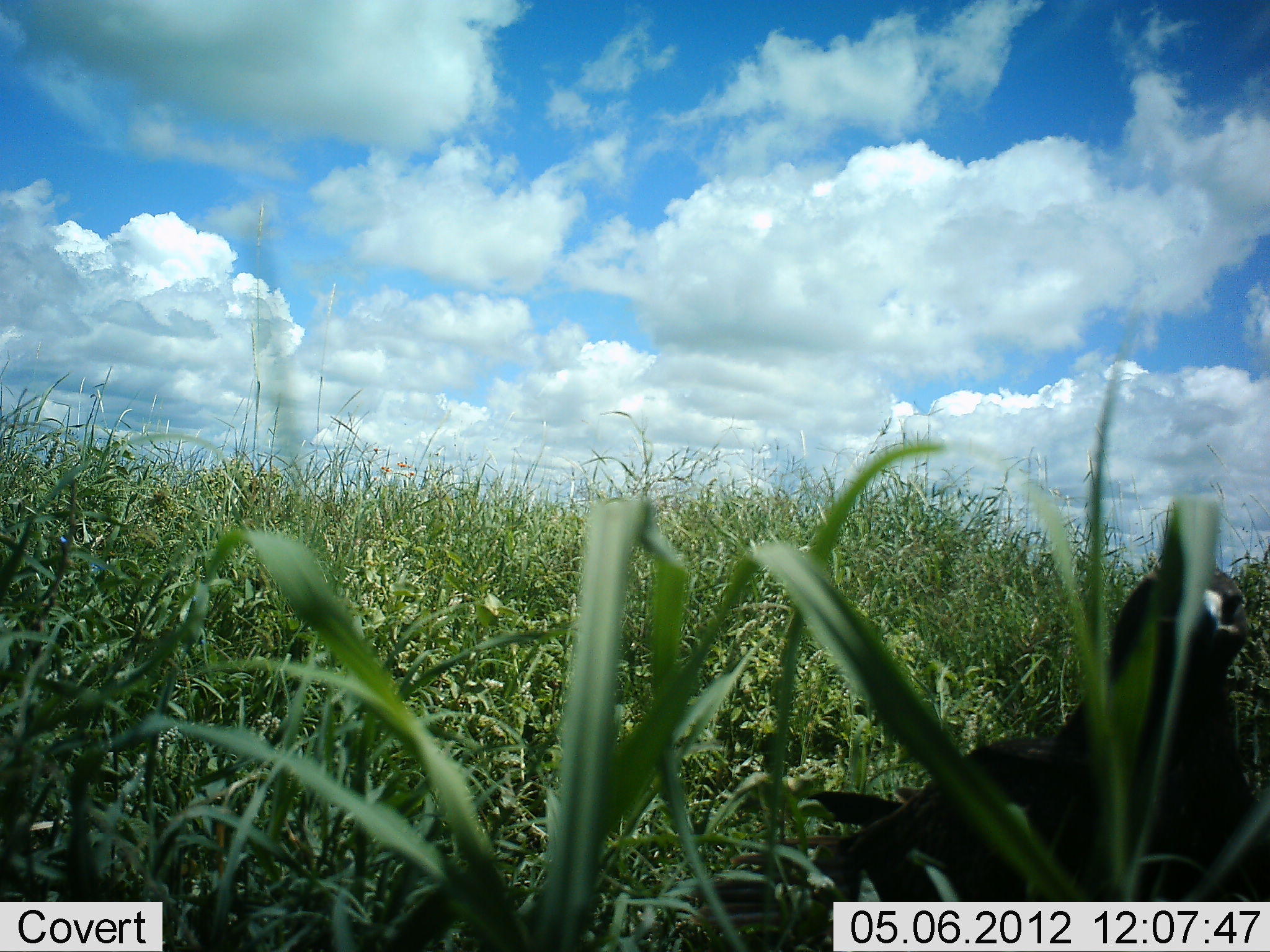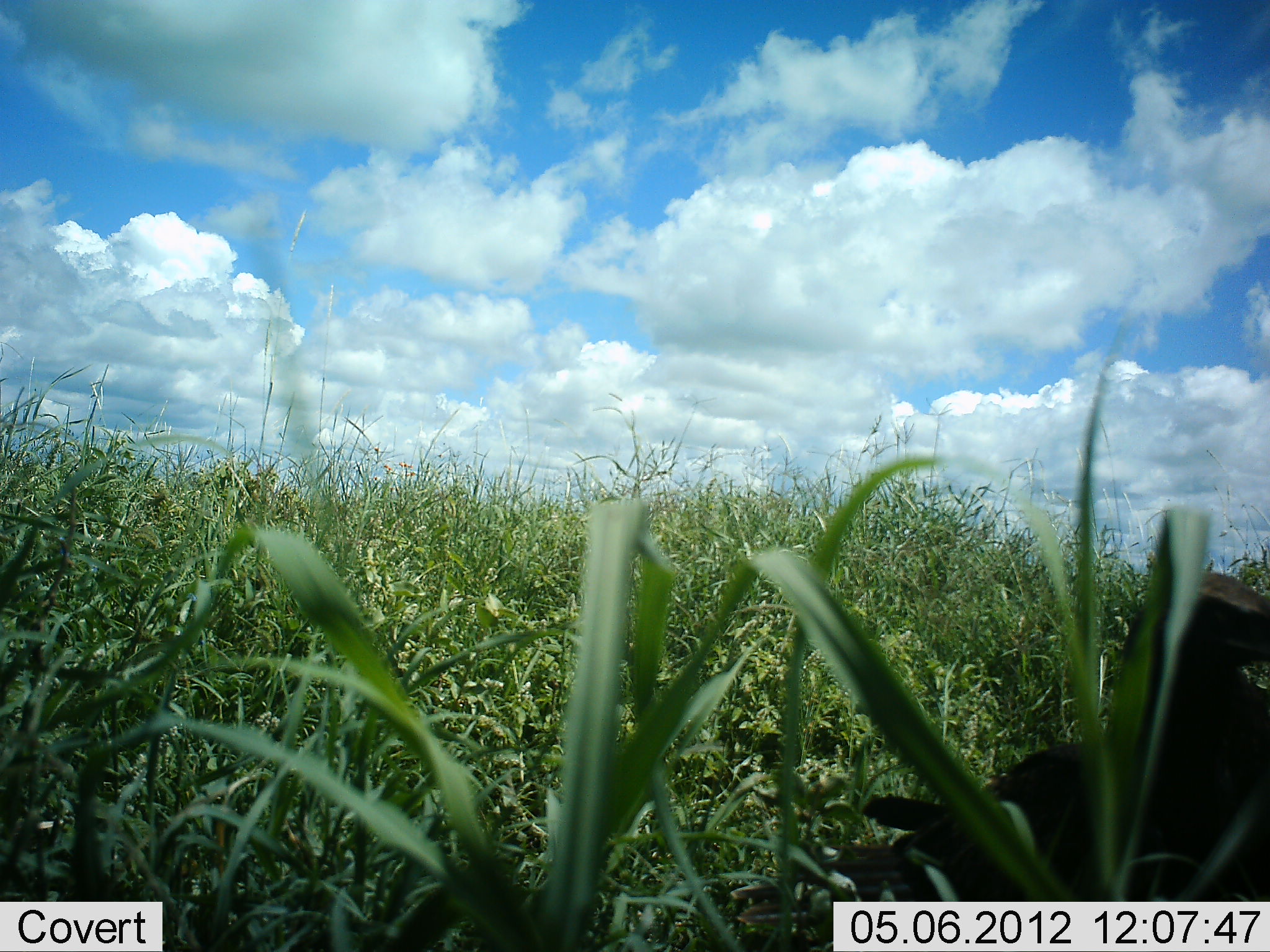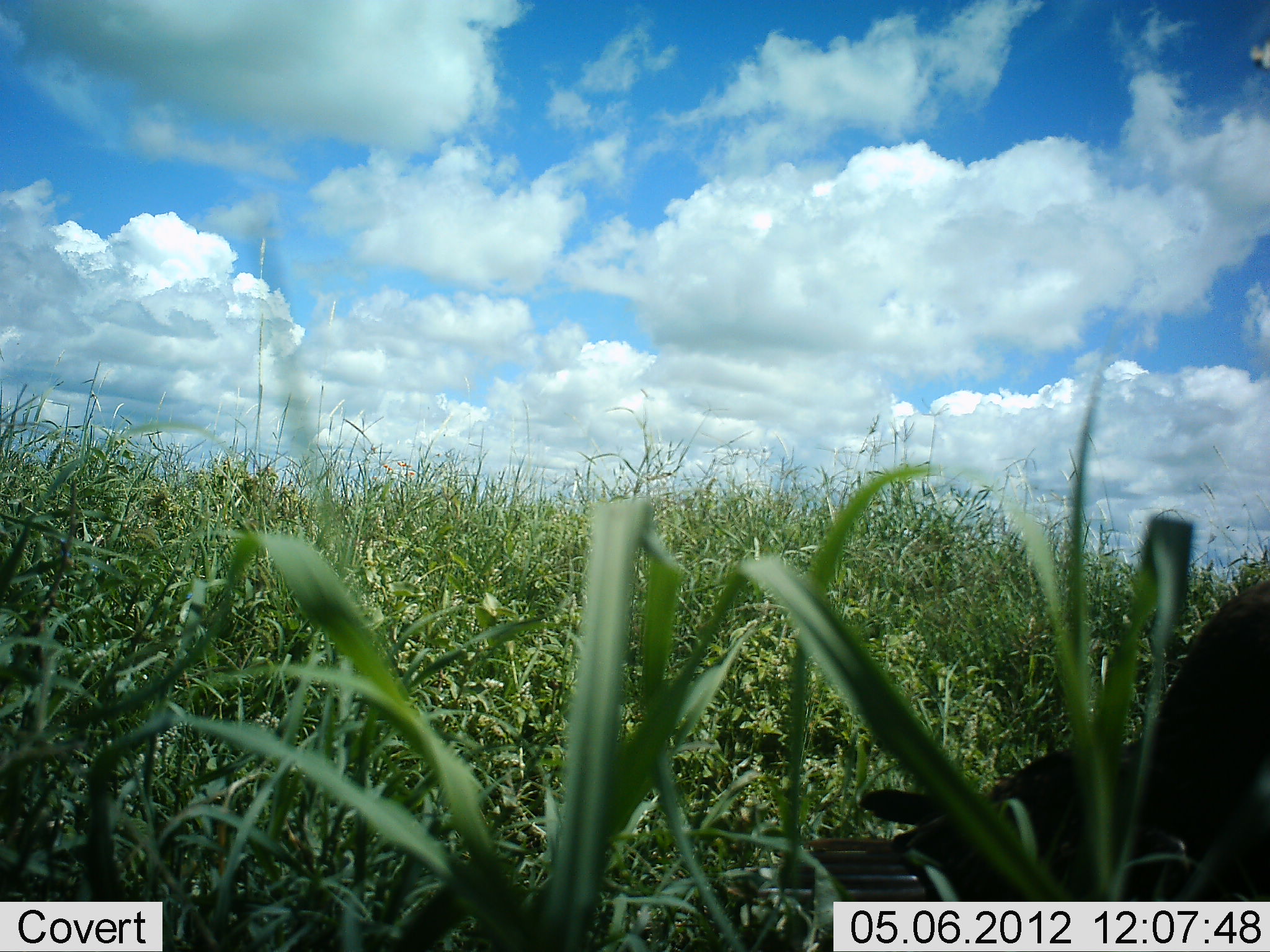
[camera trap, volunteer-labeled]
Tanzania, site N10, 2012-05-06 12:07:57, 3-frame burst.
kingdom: Animalia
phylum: Chordata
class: Aves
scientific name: Aves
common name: bird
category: otherbird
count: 1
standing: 100%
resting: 0%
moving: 0%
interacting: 0%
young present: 0%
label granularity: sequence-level